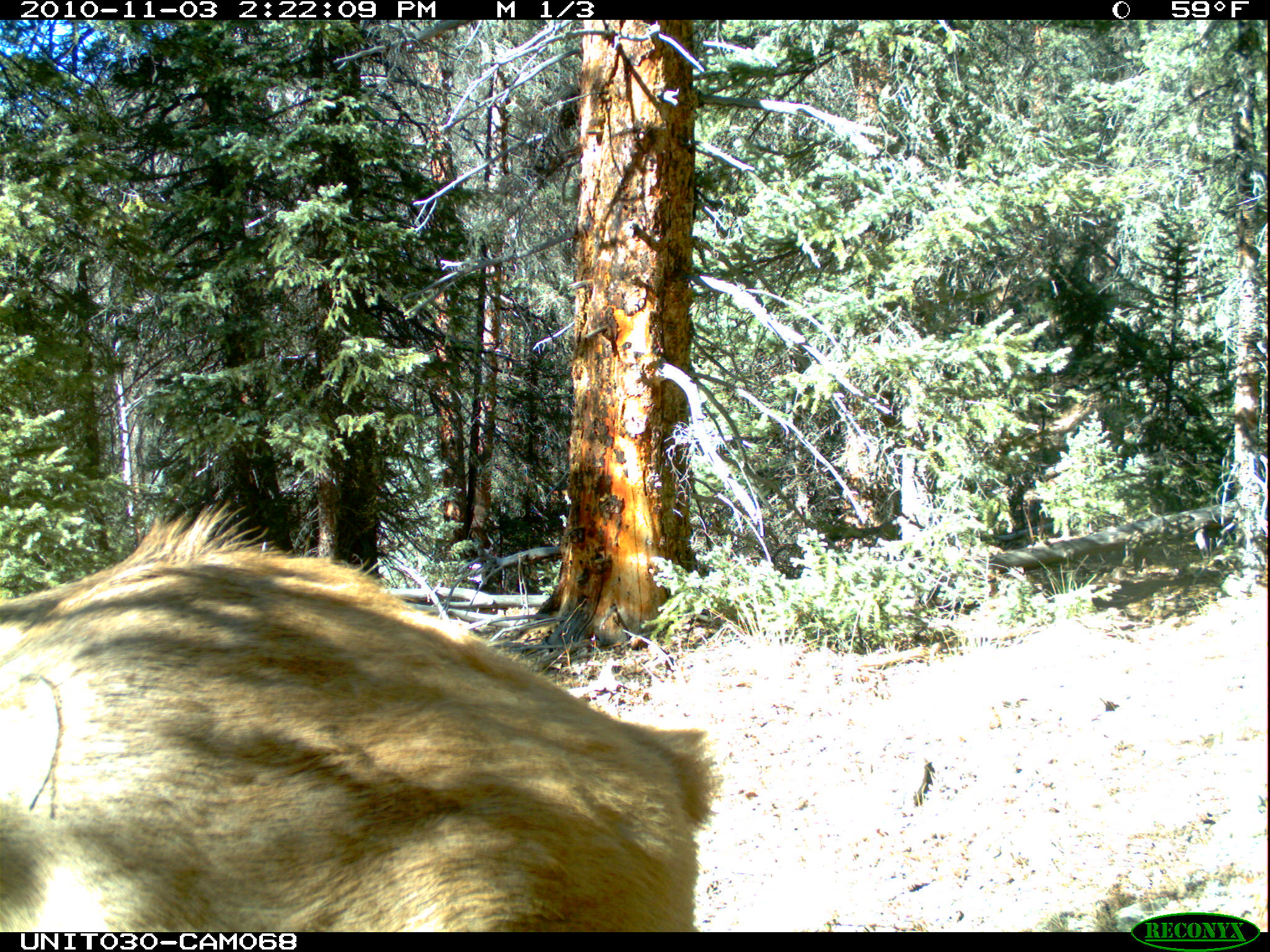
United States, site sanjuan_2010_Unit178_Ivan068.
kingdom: Animalia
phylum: Chordata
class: Mammalia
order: Artiodactyla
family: Cervidae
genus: Cervus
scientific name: Cervus elaphus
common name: red deer